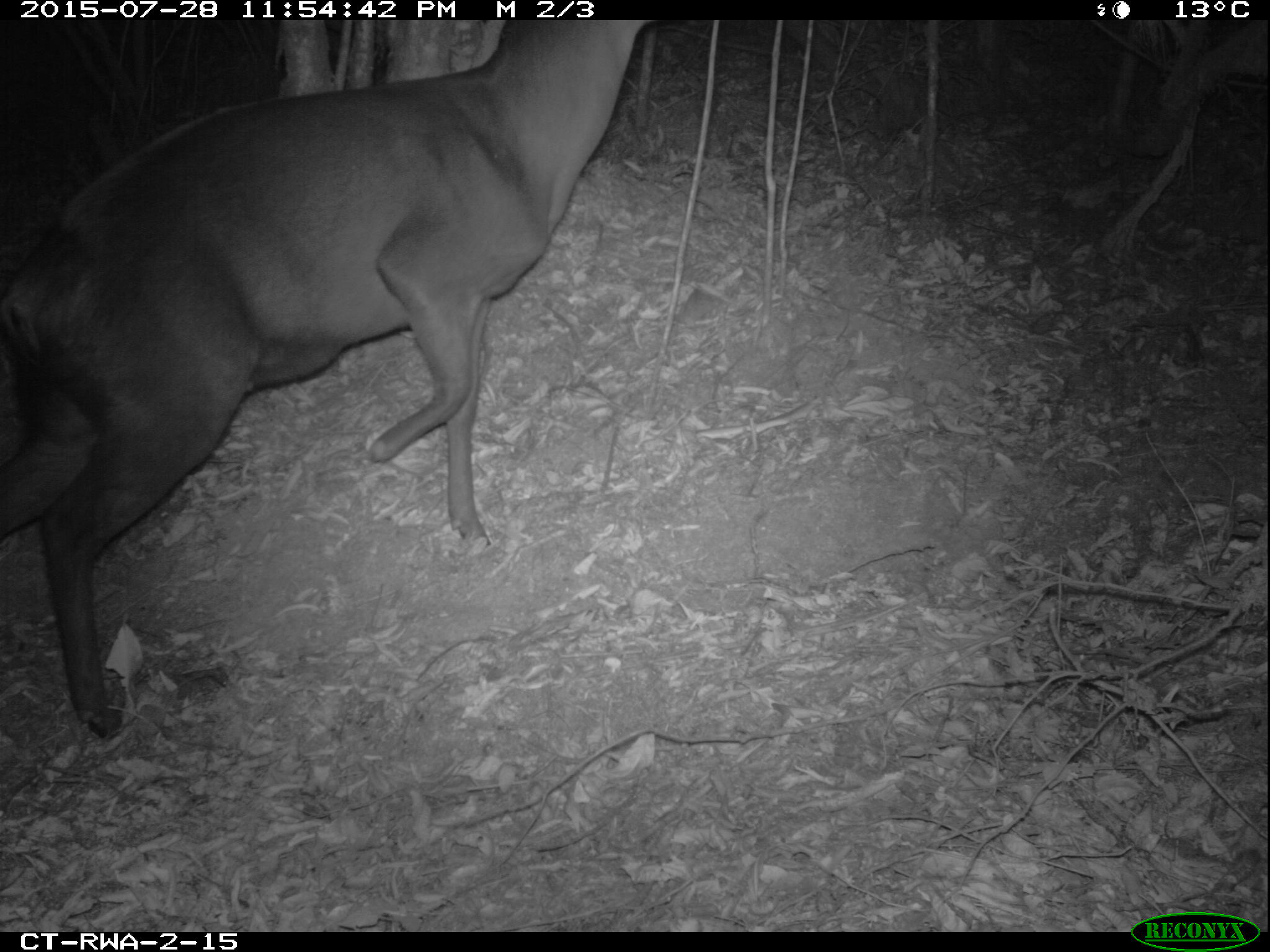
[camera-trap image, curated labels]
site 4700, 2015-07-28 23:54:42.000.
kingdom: Animalia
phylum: Chordata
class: Mammalia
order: Artiodactyla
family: Bovidae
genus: Cephalophus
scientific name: Cephalophus silvicultor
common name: light-backed duiker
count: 1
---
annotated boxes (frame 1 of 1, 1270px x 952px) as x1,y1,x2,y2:
cephalophus silvicultor: 0,20,644,738